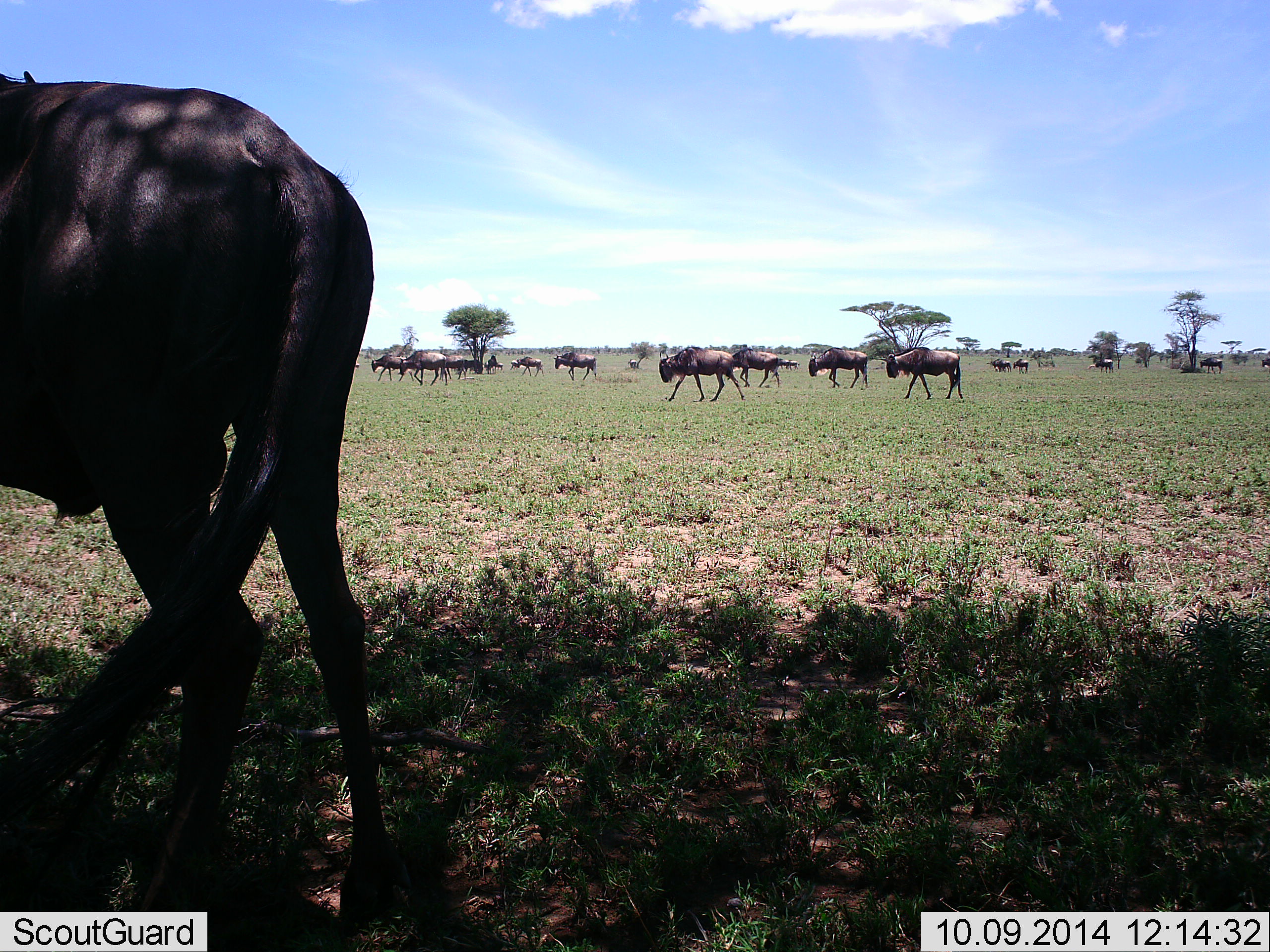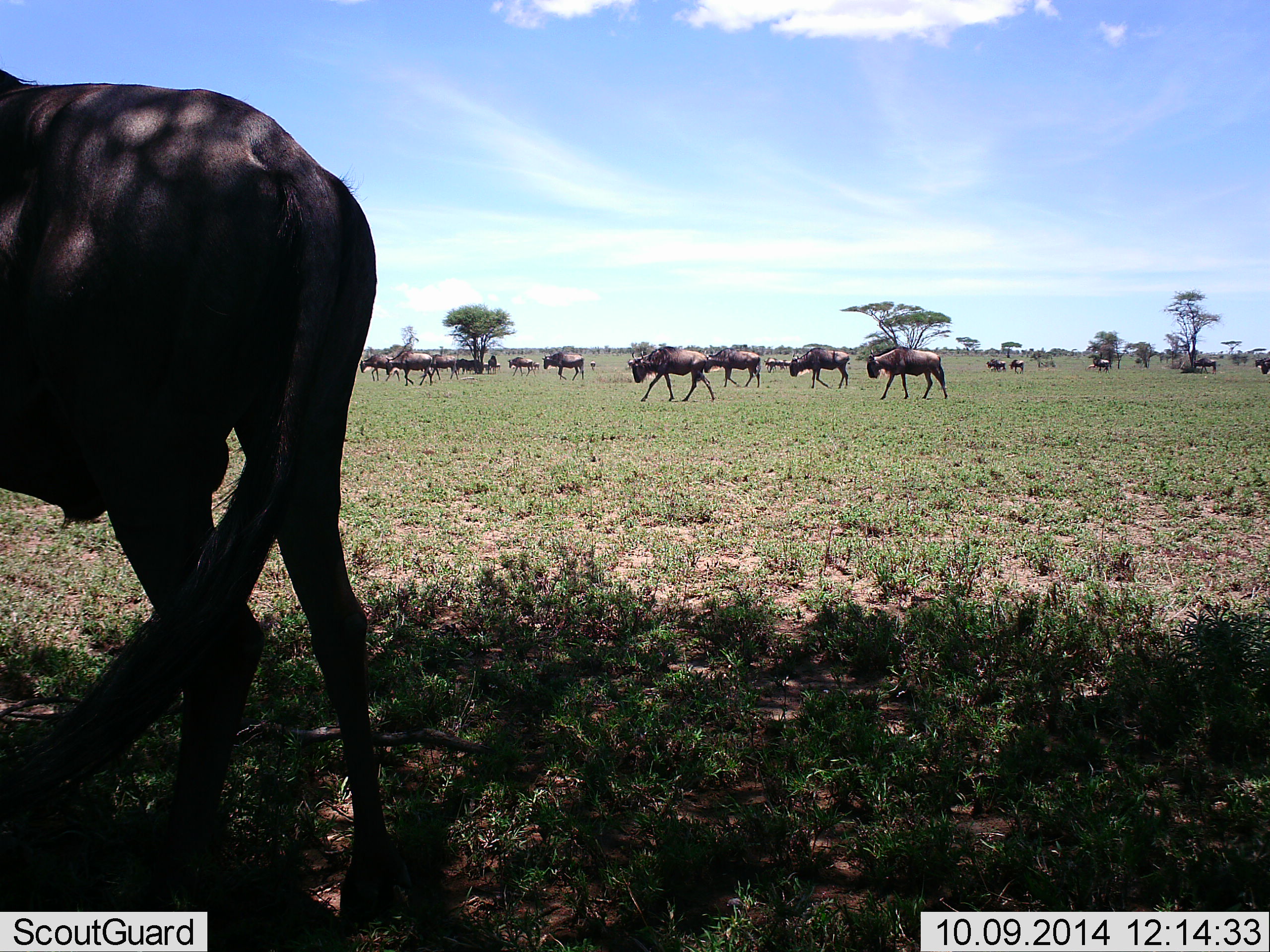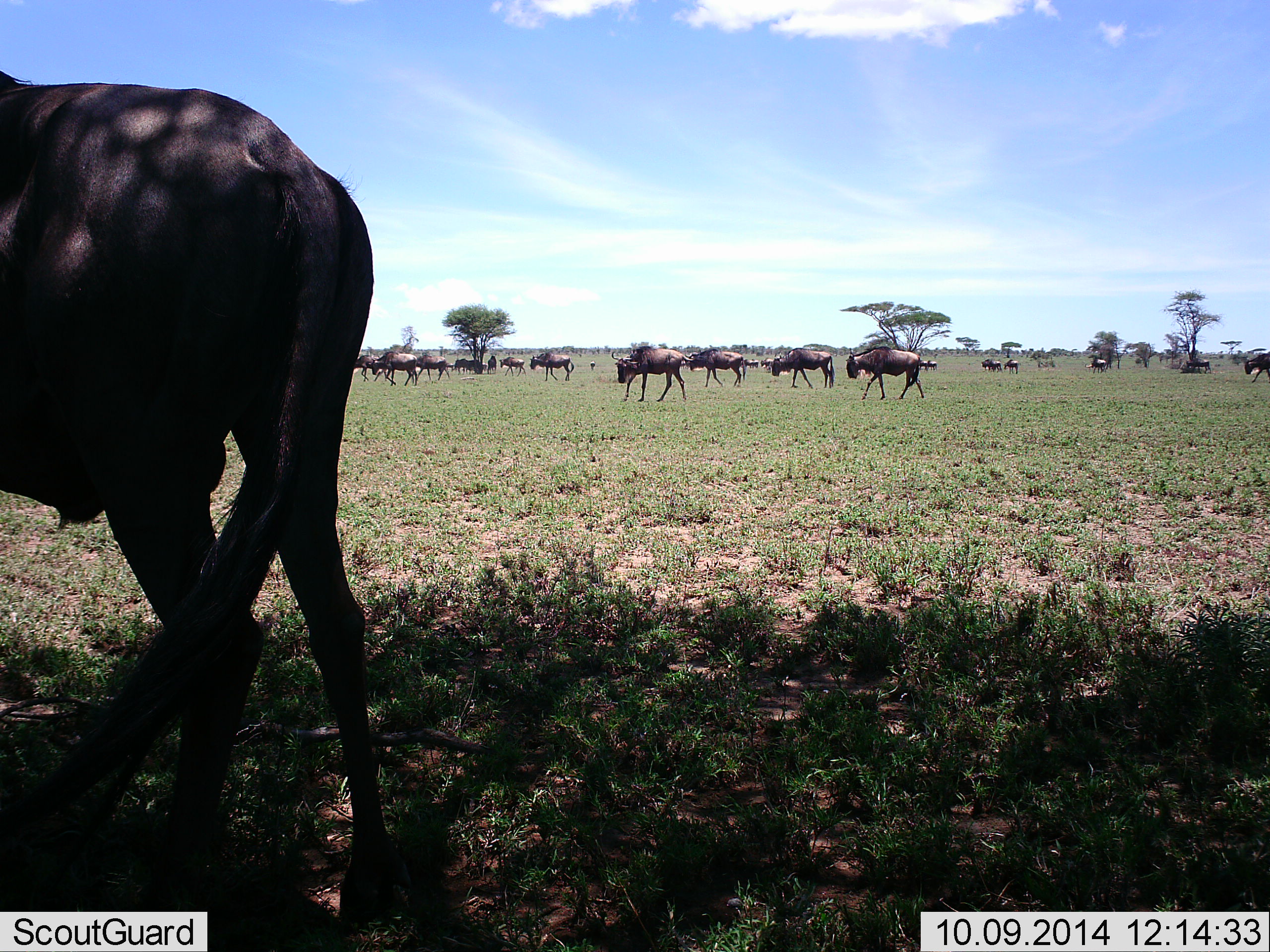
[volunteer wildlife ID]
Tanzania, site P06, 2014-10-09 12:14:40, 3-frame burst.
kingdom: Animalia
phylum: Chordata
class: Mammalia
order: Artiodactyla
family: Bovidae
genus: Connochaetes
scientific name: Connochaetes taurinus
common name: blue wildebeest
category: wildebeest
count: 11-50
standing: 70%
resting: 0%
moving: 90%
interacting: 0%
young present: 0%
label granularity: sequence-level